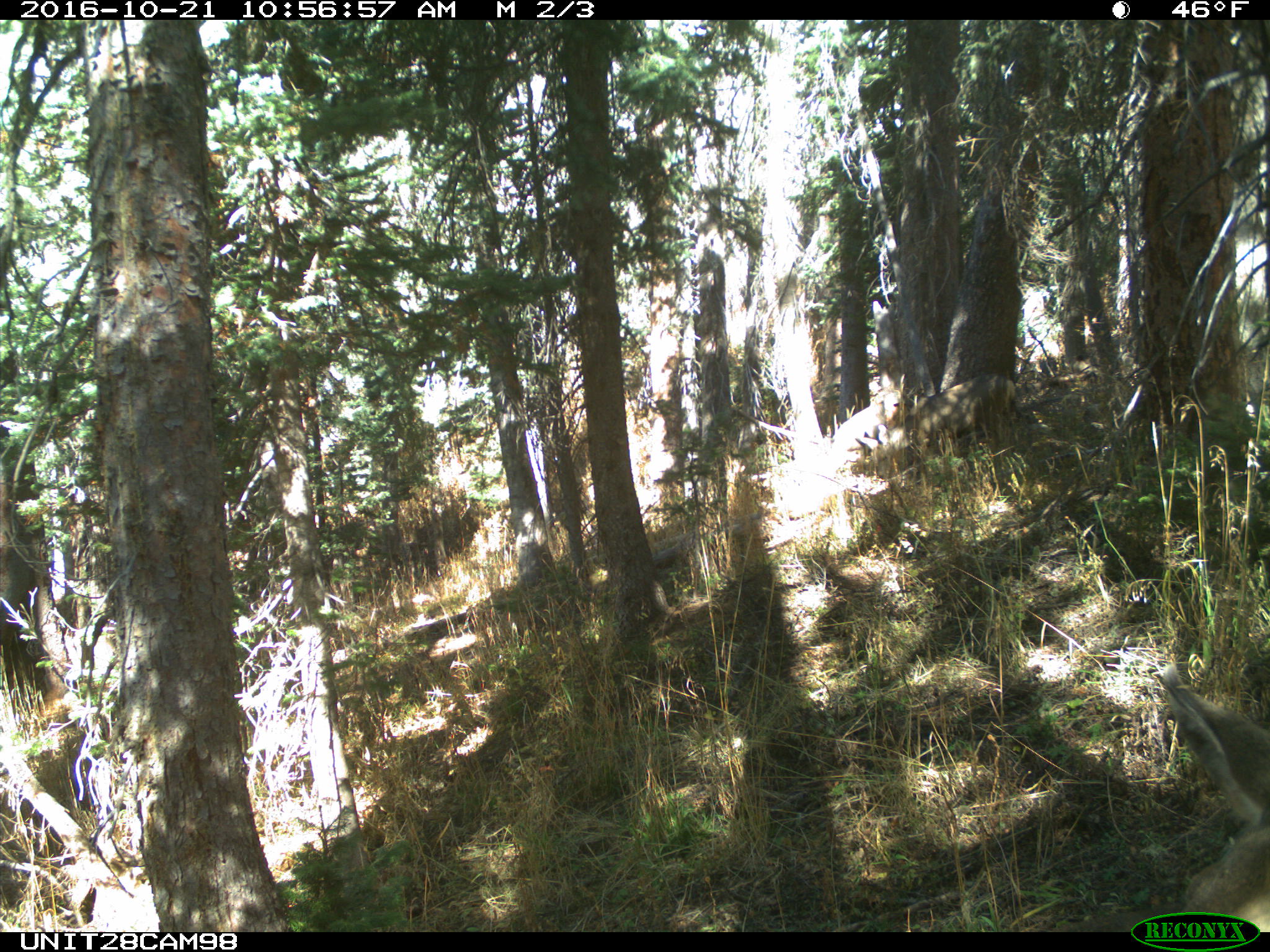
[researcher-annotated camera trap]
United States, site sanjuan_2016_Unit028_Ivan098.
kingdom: Animalia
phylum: Chordata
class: Mammalia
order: Artiodactyla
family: Cervidae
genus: Odocoileus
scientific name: Odocoileus hemionus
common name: mule deer